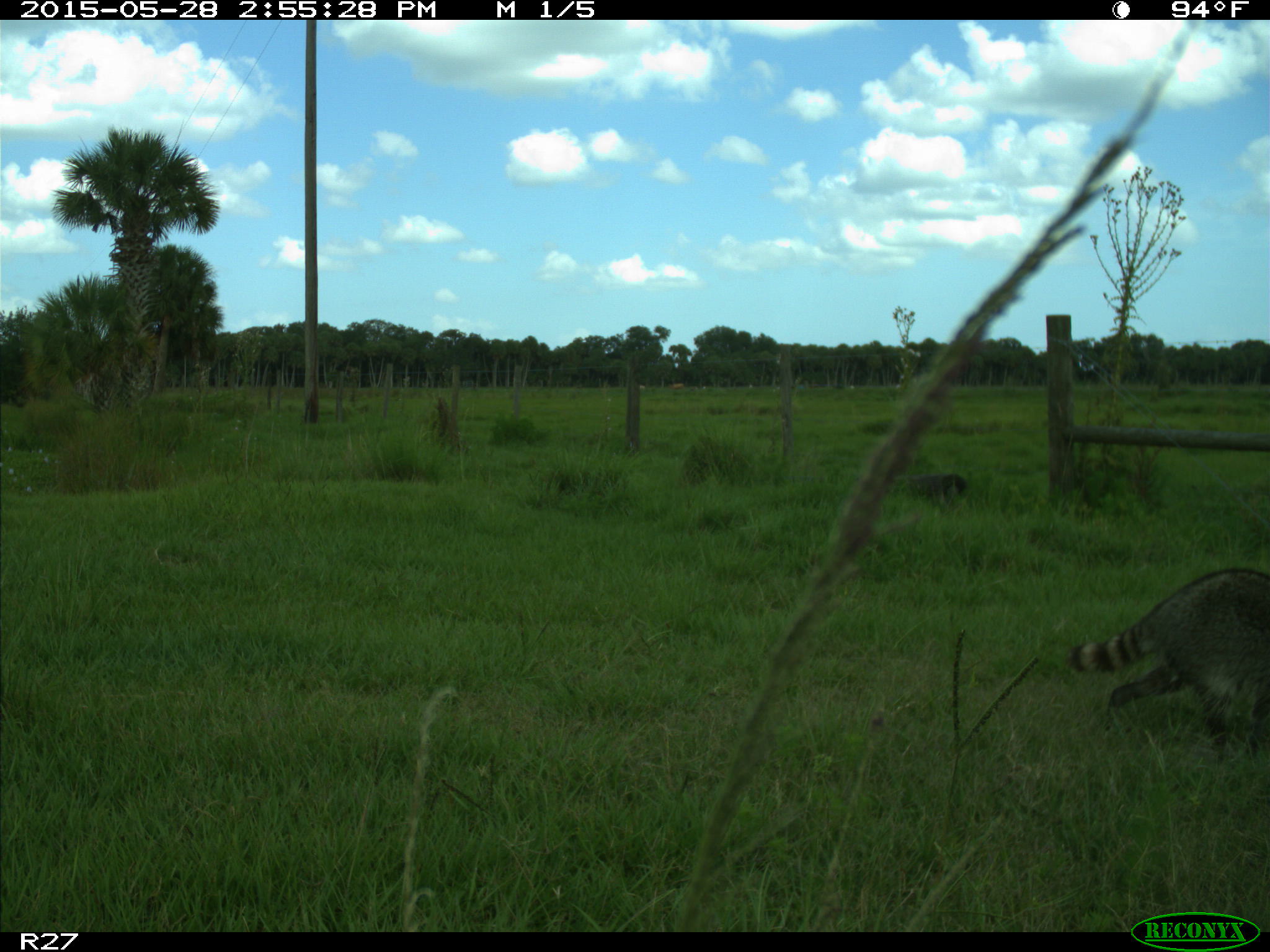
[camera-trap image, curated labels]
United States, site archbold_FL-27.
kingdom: Animalia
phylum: Chordata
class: Mammalia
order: Carnivora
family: Procyonidae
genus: Procyon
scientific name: Procyon lotor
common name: common raccoon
Procyon lotor (common raccoon).